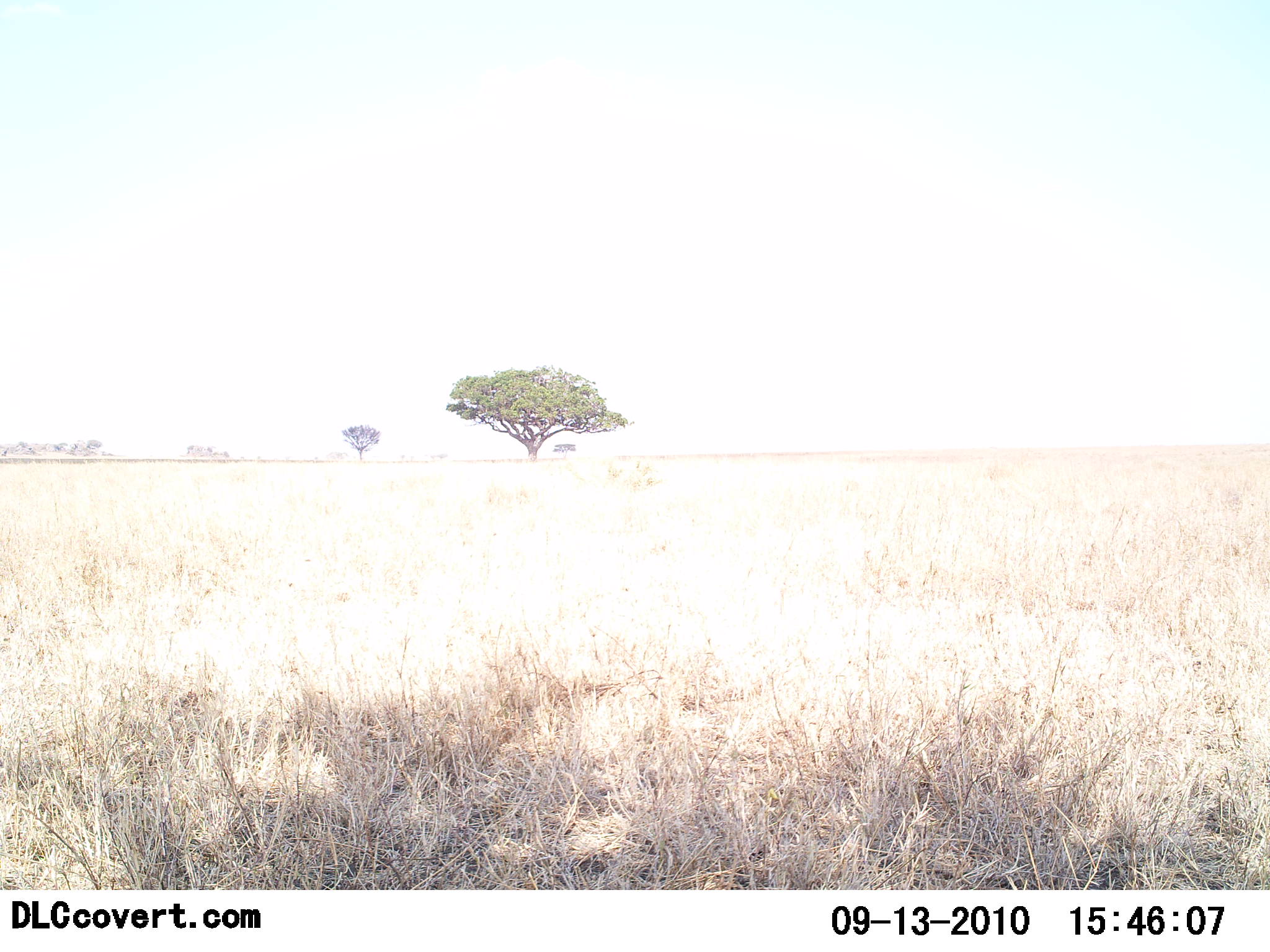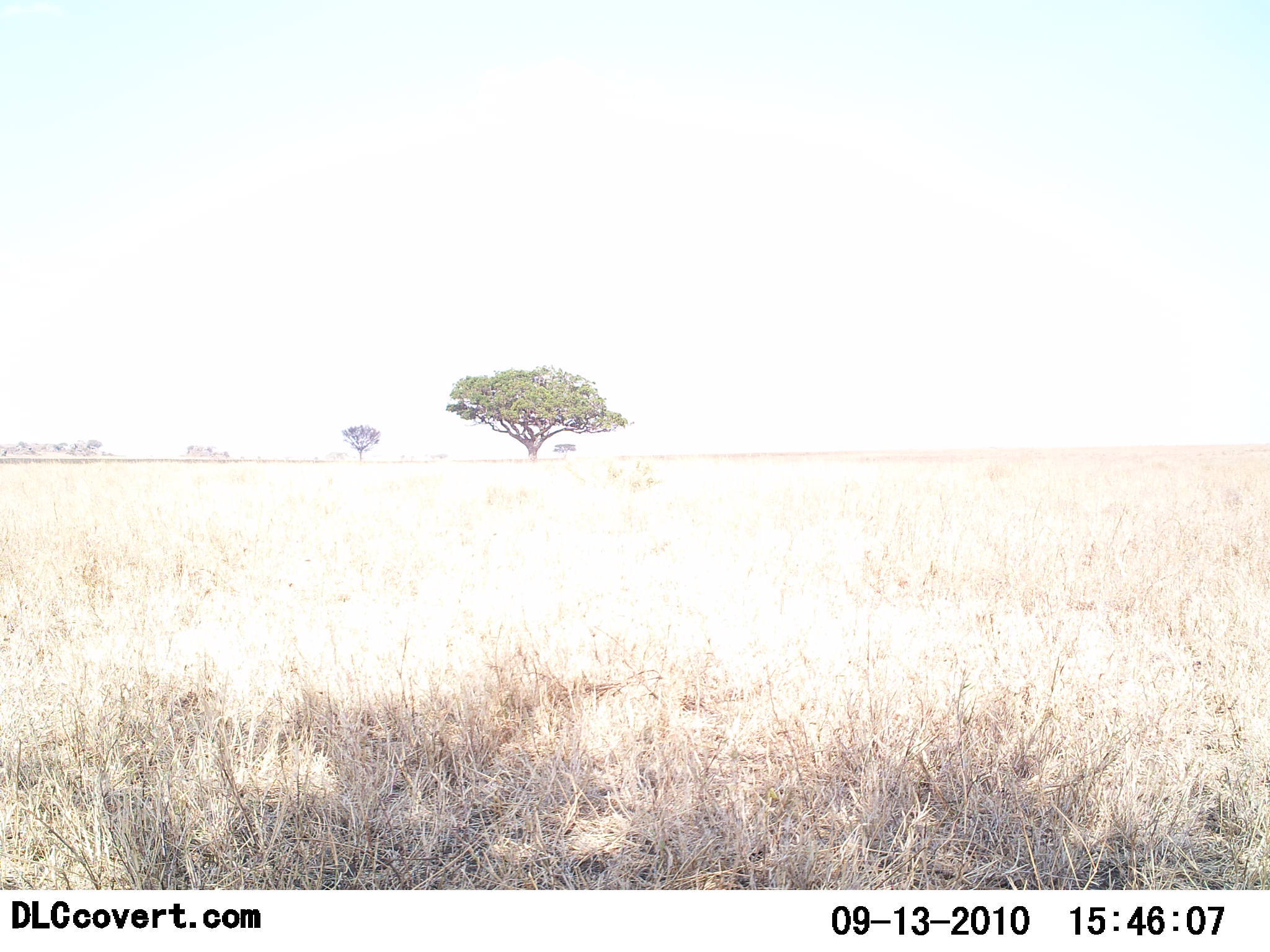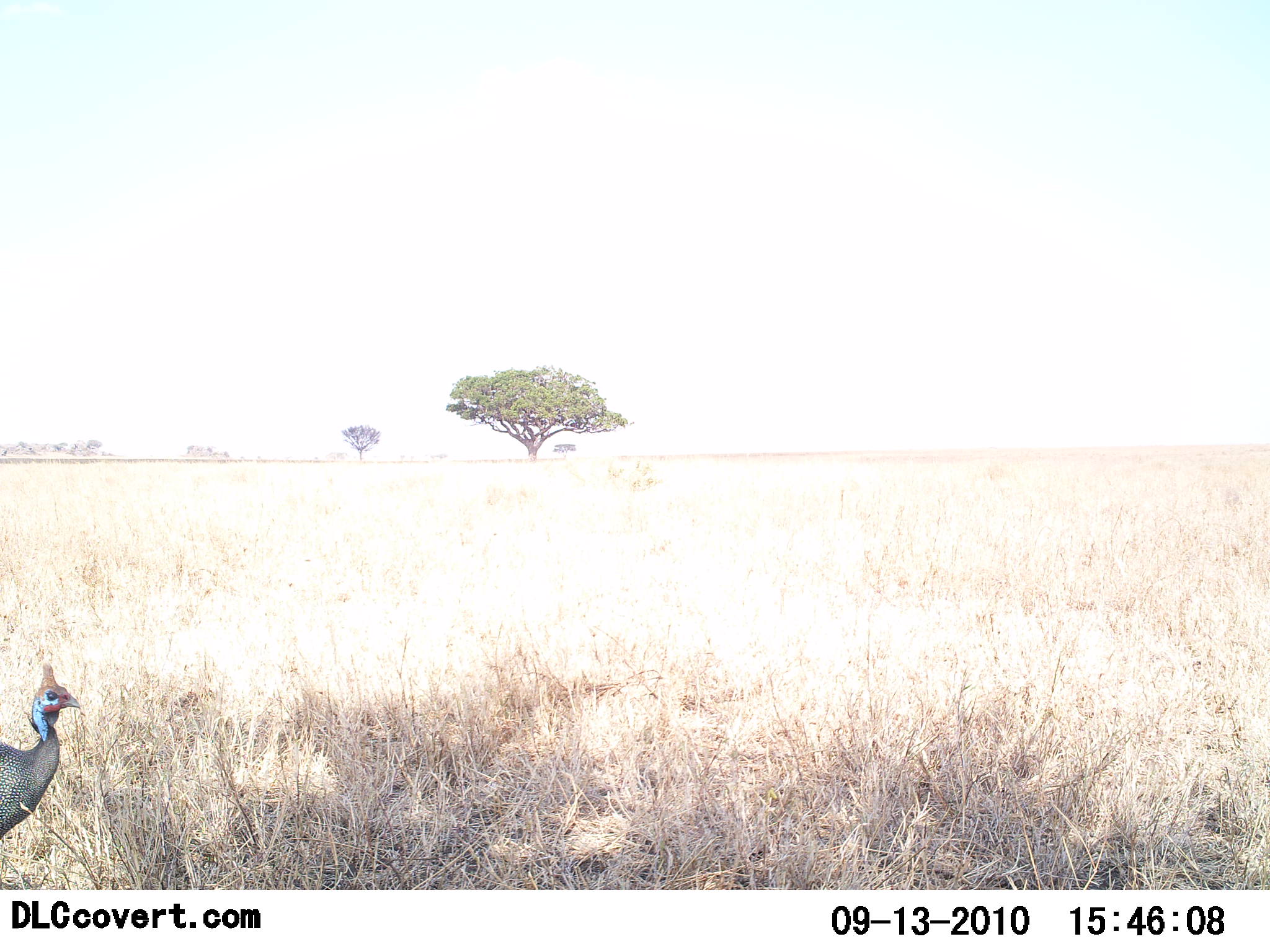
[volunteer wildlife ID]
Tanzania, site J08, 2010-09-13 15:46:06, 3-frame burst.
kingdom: Animalia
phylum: Chordata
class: Aves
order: Galliformes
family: Numididae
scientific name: Numididae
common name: guinea fowl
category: guineafowl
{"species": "guineafowl (guinea fowl) (Numididae)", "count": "1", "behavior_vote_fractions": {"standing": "0%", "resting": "0%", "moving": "100%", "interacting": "0%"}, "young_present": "0%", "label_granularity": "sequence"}